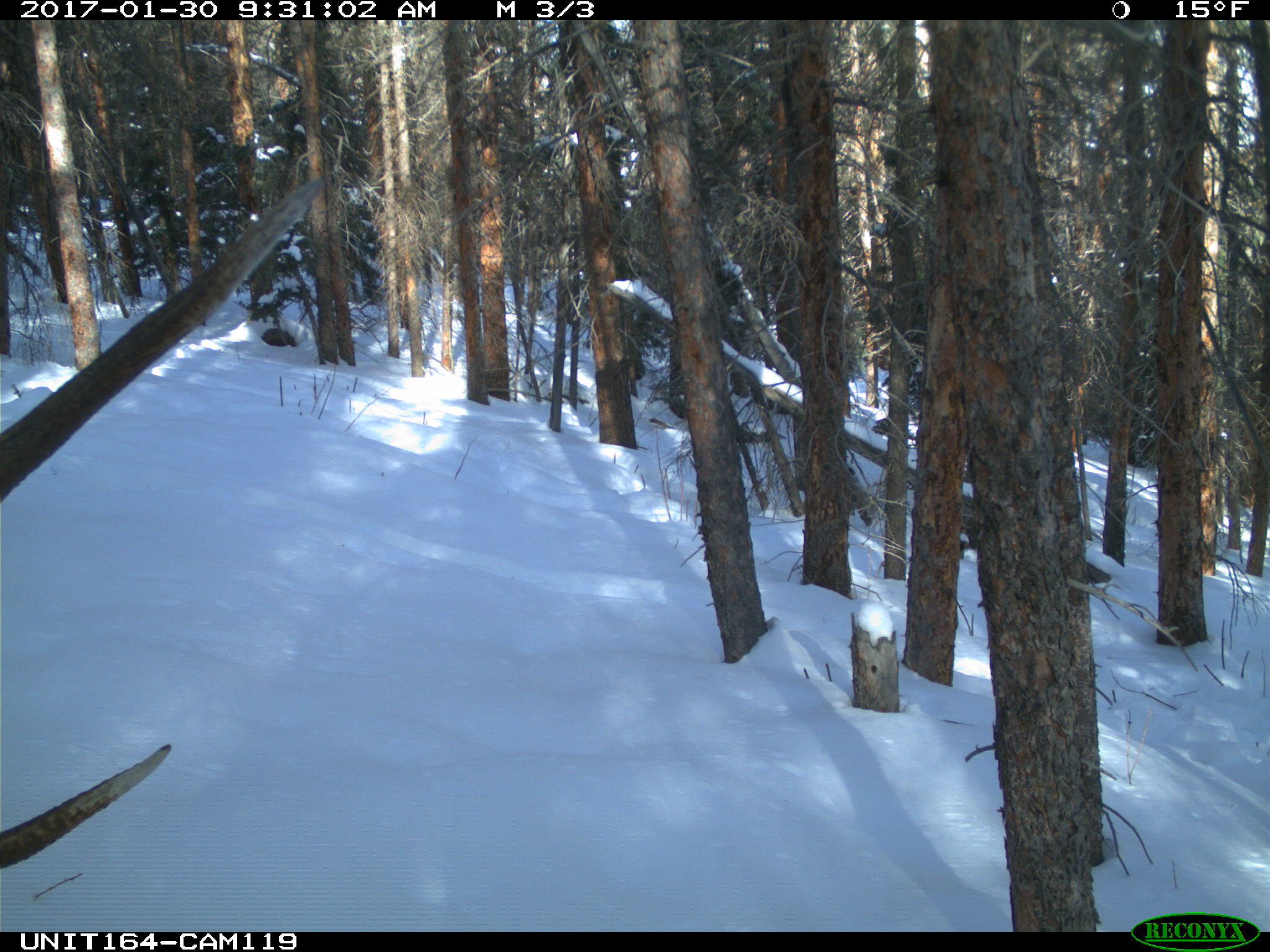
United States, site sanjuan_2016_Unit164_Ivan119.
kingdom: Animalia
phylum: Chordata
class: Mammalia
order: Artiodactyla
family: Cervidae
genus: Cervus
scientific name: Cervus elaphus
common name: red deer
Cervus elaphus (red deer).